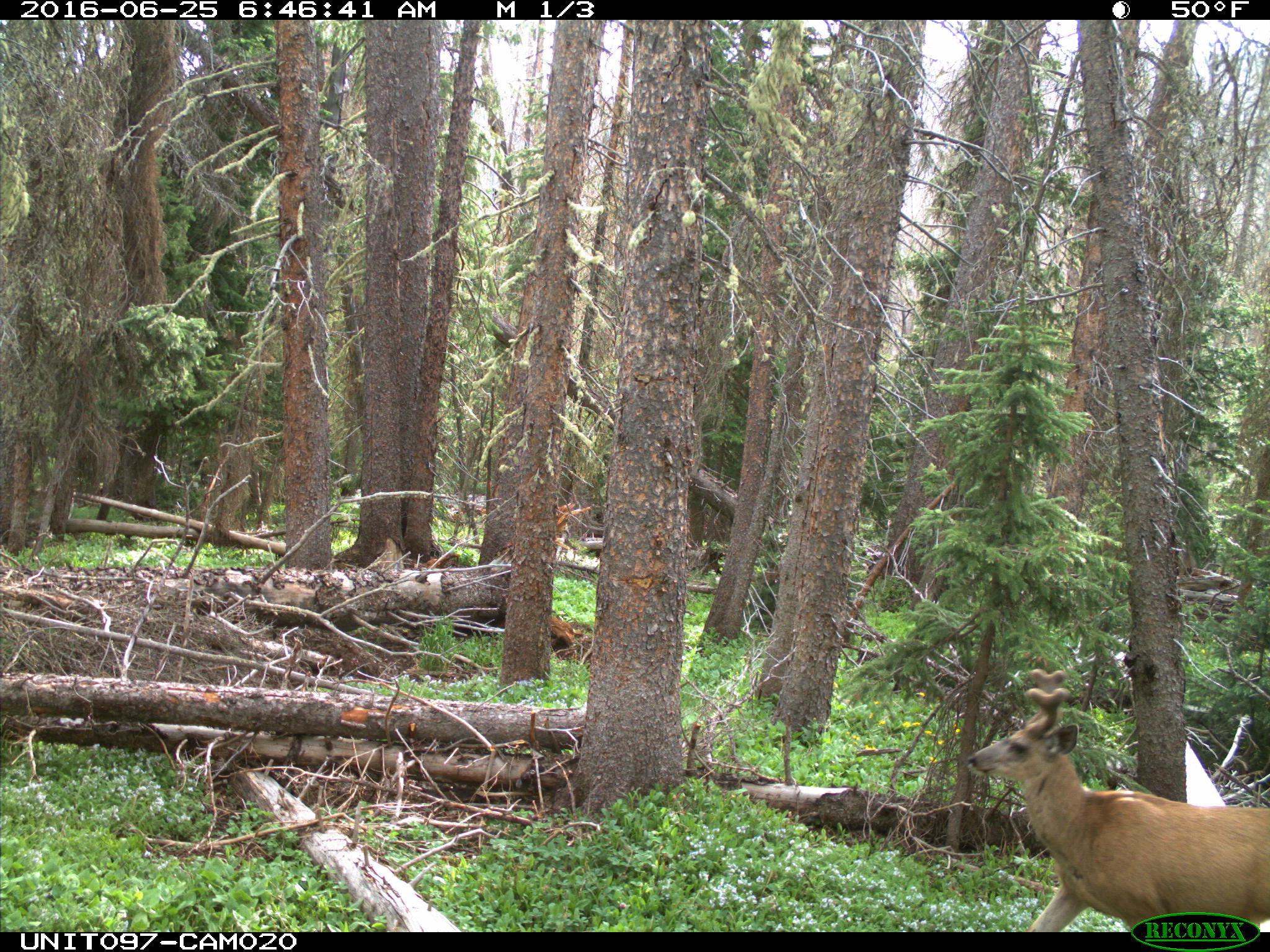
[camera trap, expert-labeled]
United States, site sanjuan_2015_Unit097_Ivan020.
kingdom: Animalia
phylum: Chordata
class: Mammalia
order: Artiodactyla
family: Cervidae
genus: Odocoileus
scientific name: Odocoileus hemionus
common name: mule deer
Odocoileus hemionus (mule deer).